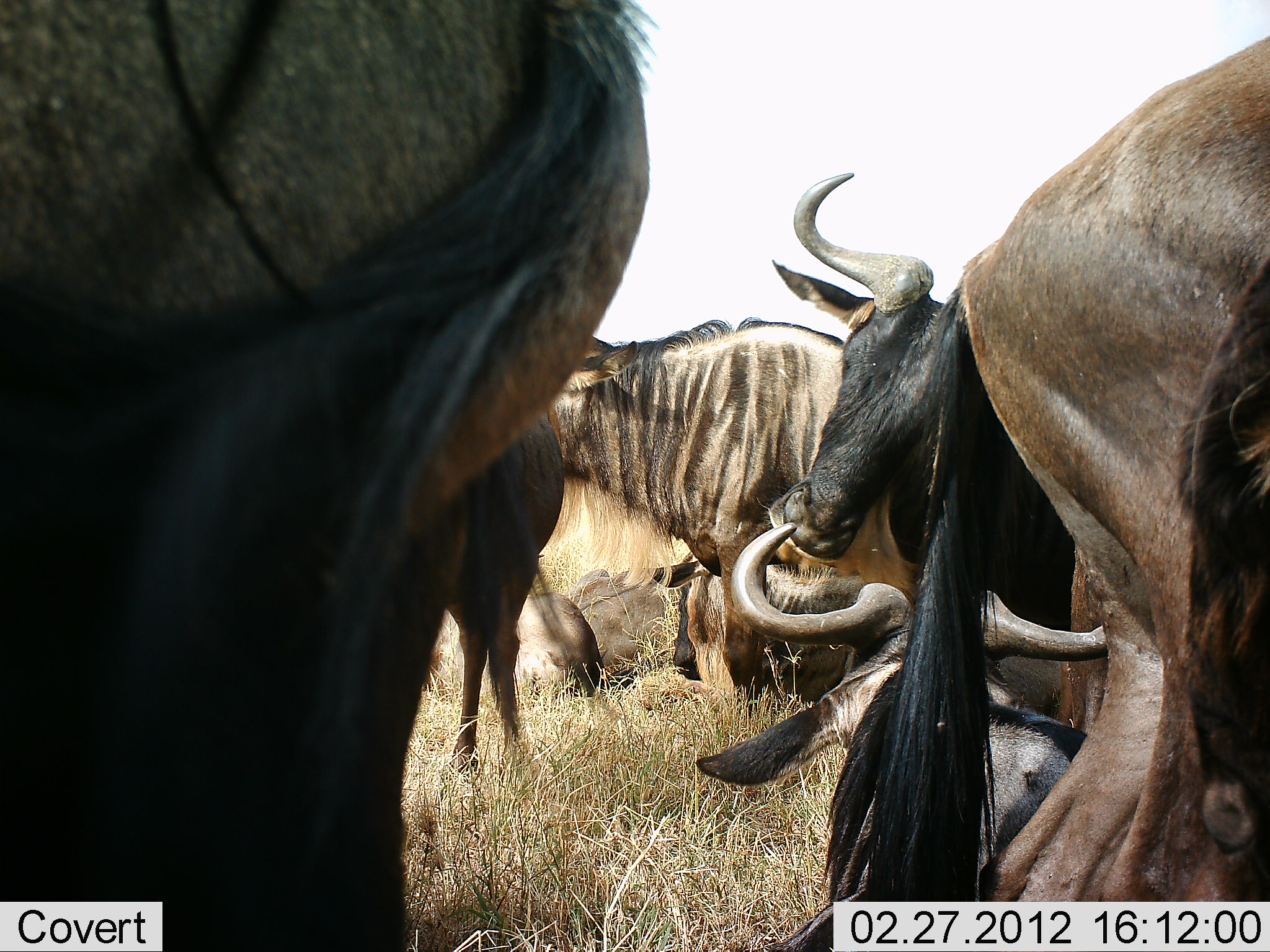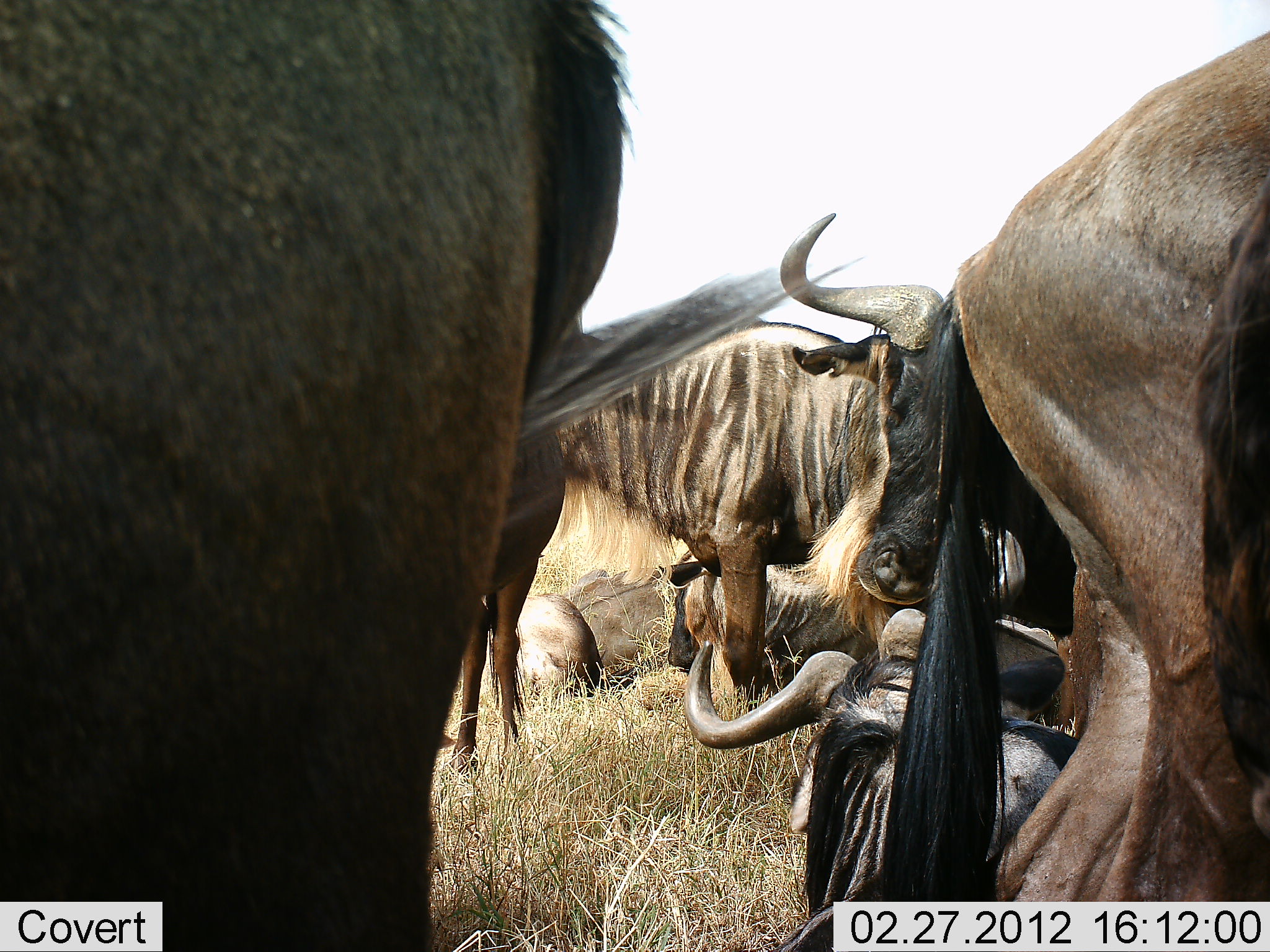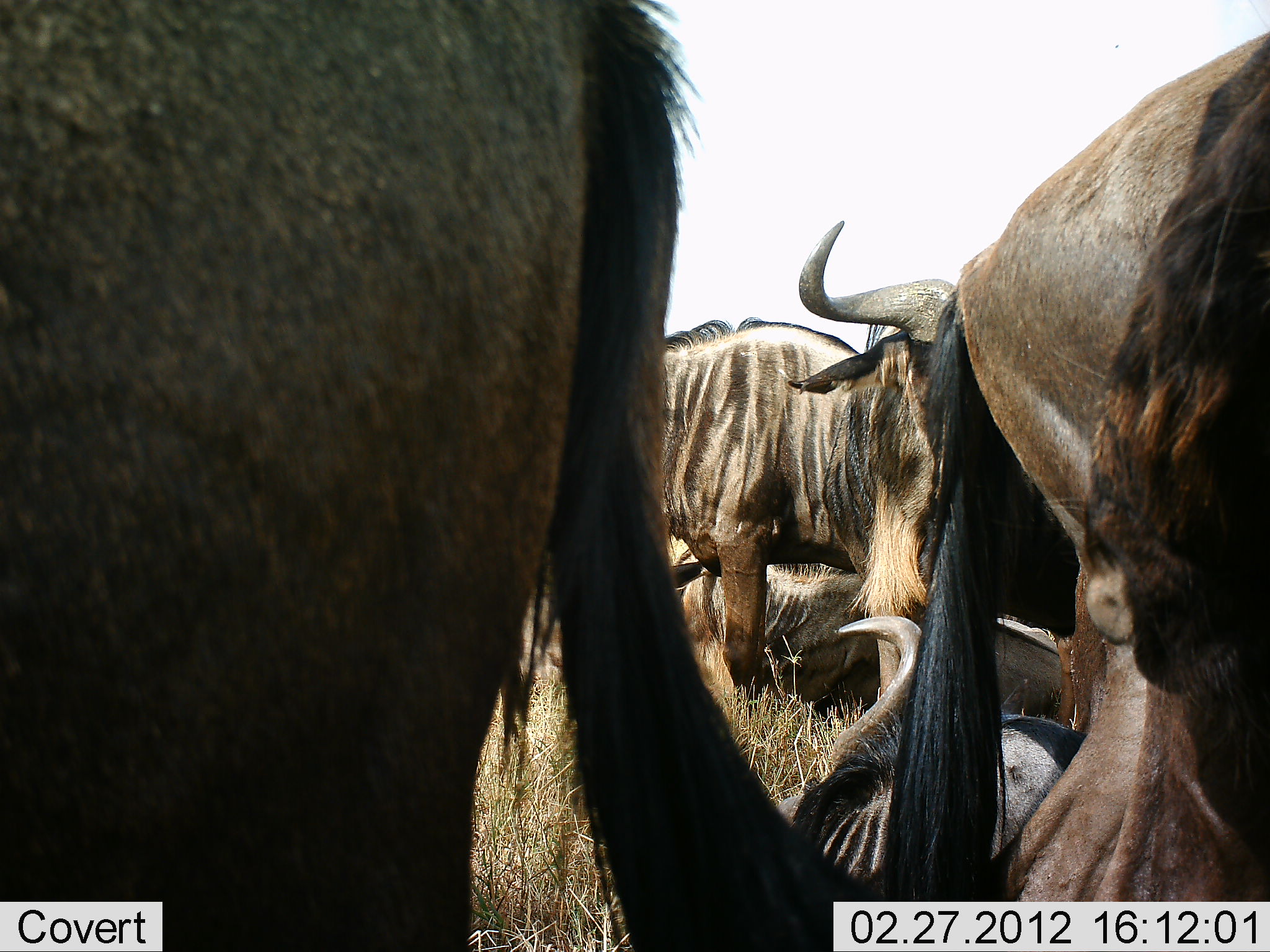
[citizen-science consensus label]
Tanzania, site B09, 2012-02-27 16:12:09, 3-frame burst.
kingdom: Animalia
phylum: Chordata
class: Mammalia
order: Artiodactyla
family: Bovidae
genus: Connochaetes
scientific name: Connochaetes taurinus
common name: blue wildebeest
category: wildebeest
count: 7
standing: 79%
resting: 93%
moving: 0%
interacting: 50%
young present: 0%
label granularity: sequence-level